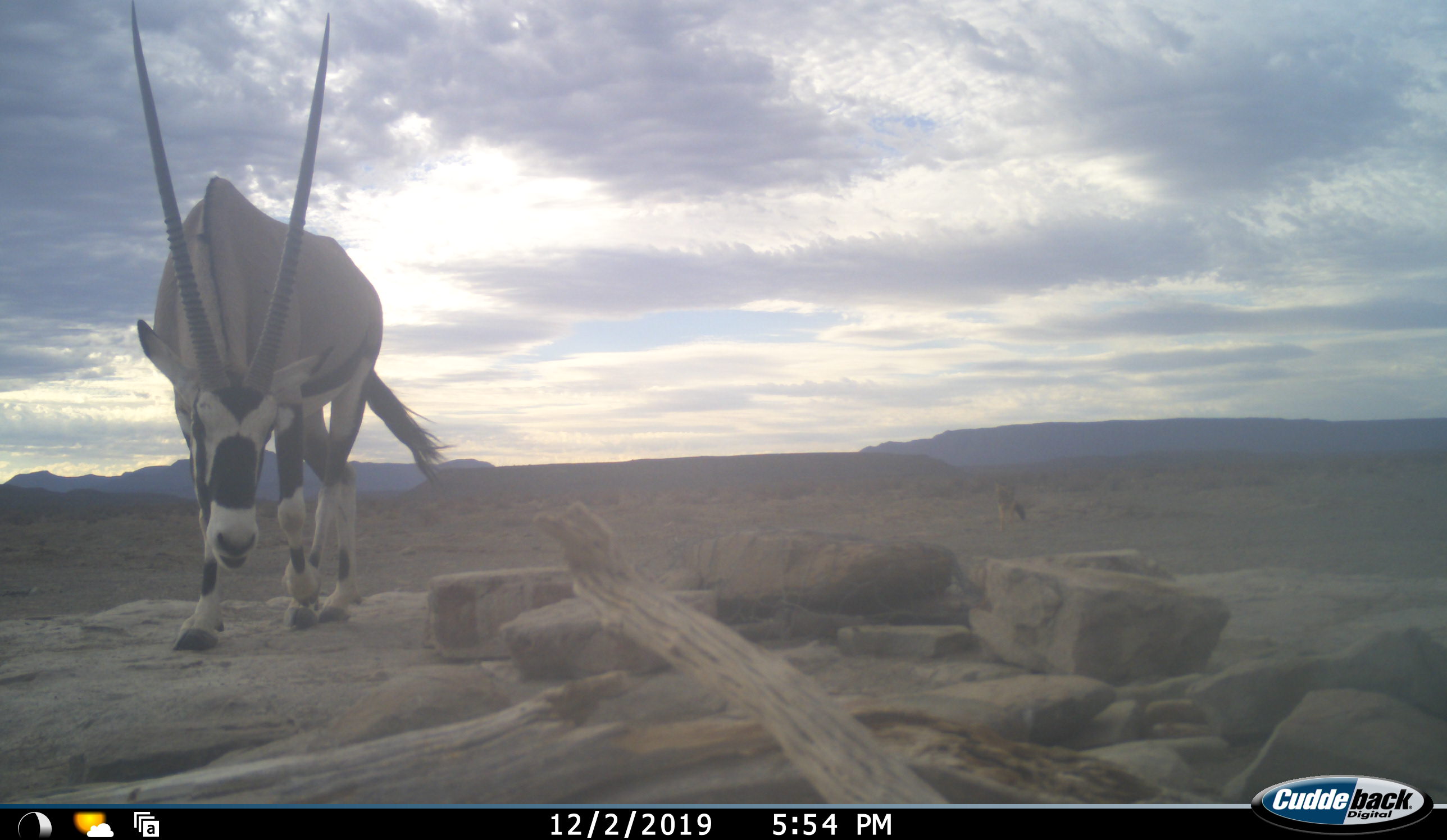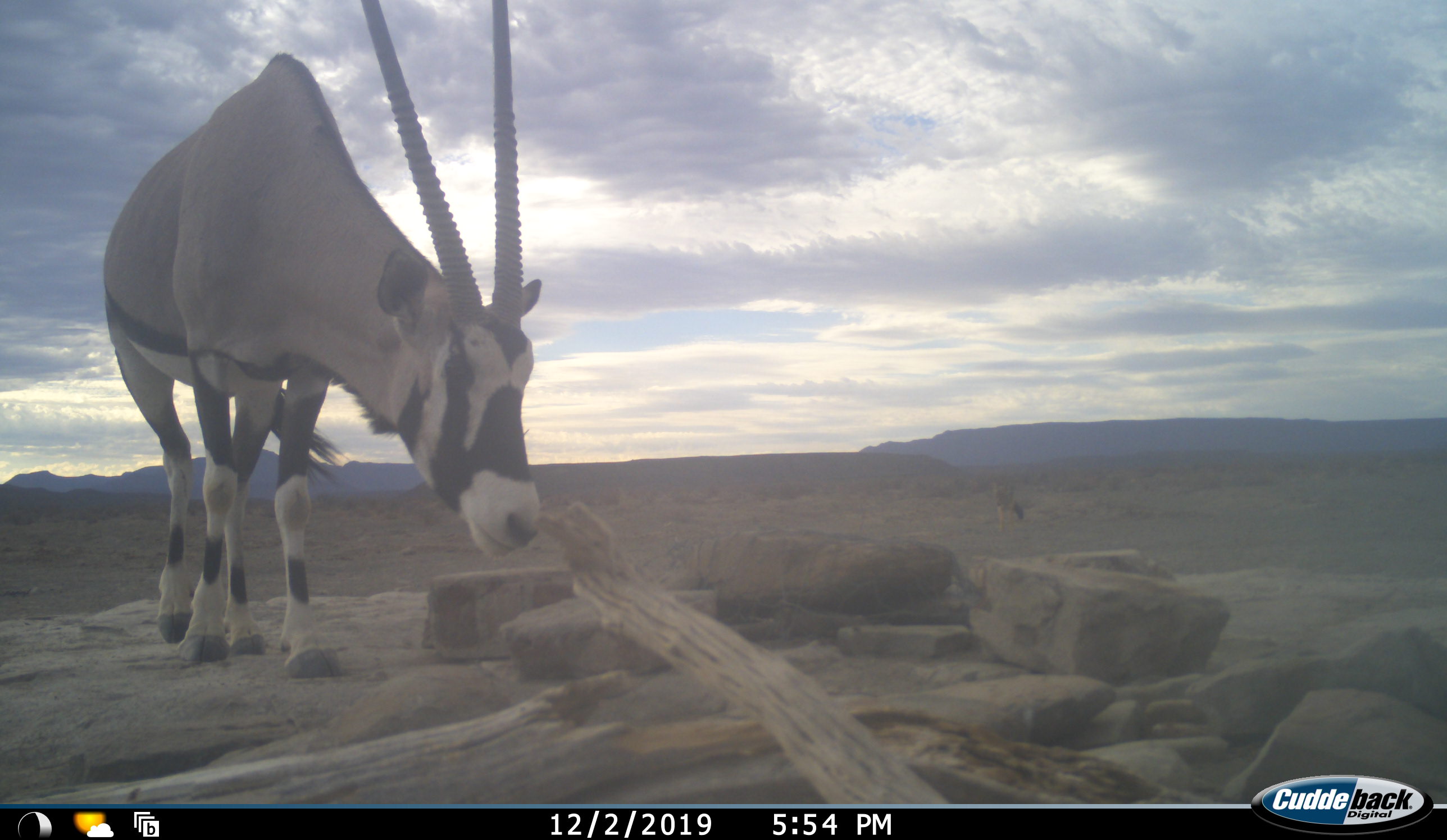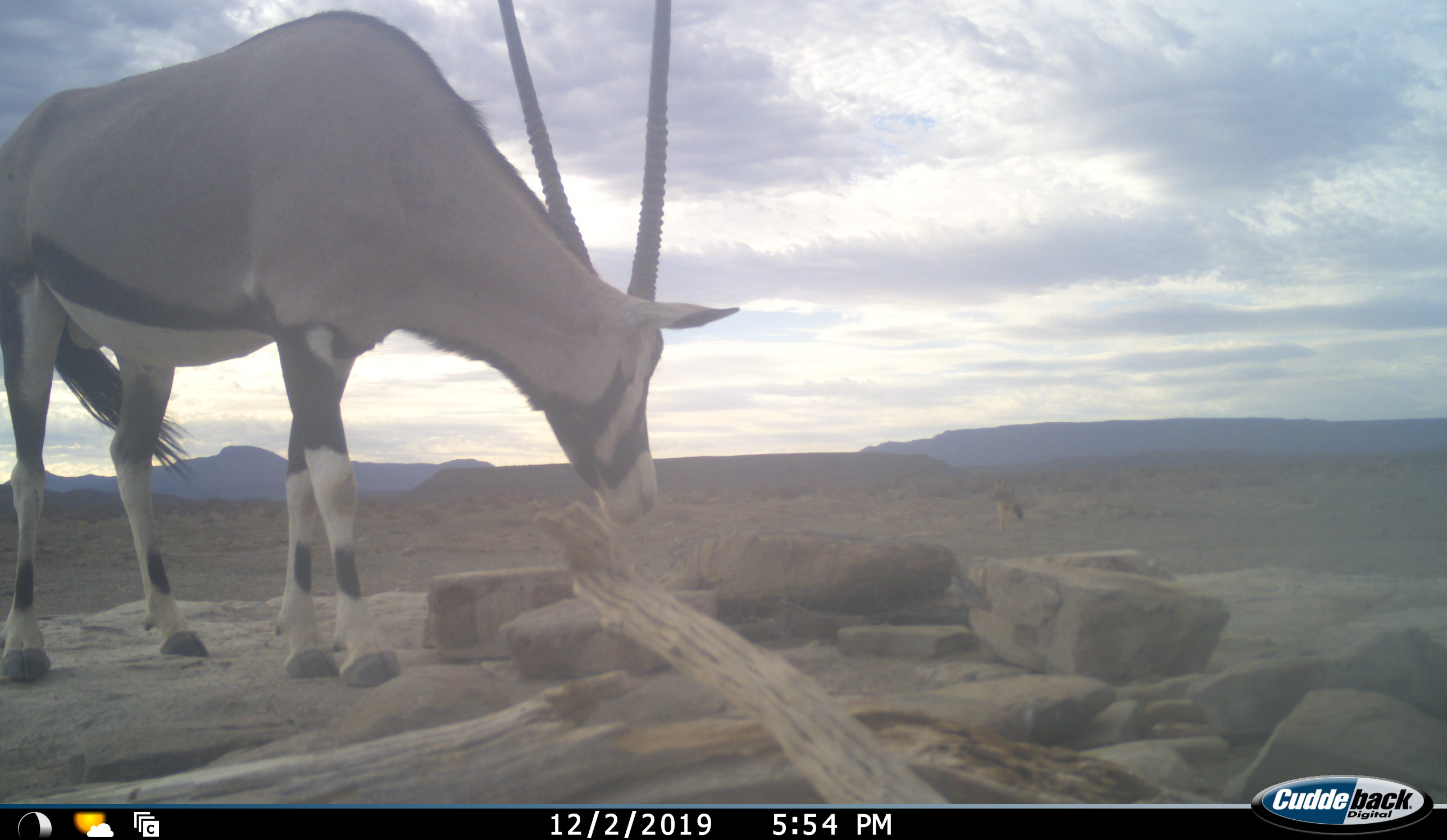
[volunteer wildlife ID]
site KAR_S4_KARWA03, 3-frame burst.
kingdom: Animalia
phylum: Chordata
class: Mammalia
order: Artiodactyla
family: Bovidae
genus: Oryx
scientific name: Oryx gazella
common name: gemsbok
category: oryx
Oryx (gemsbok) (Oryx gazella), count 1. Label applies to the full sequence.